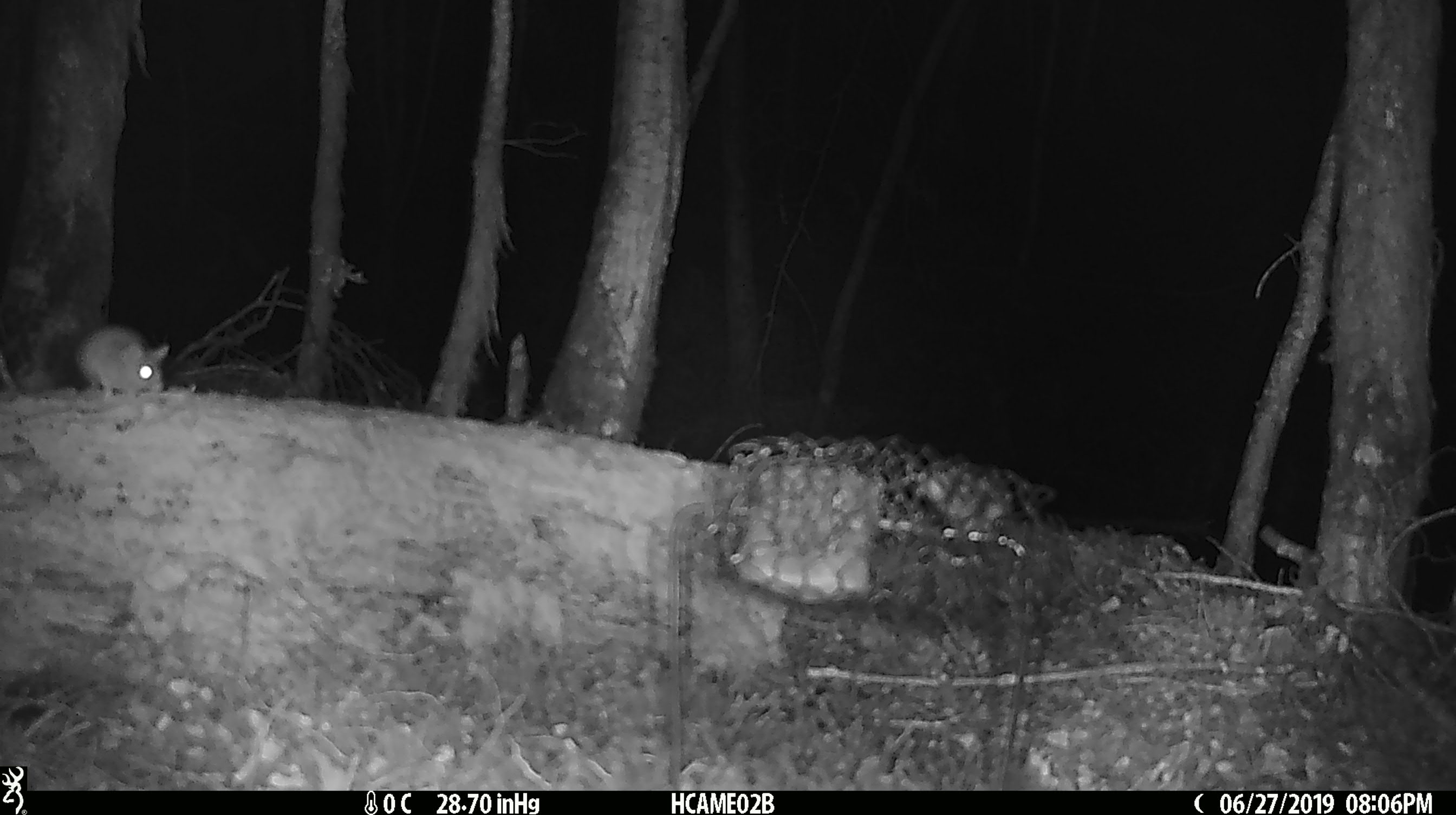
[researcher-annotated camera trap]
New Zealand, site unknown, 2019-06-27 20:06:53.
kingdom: Animalia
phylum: Chordata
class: Mammalia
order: Rodentia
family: Muridae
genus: Mus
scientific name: Mus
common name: mouse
Mouse (Mus).